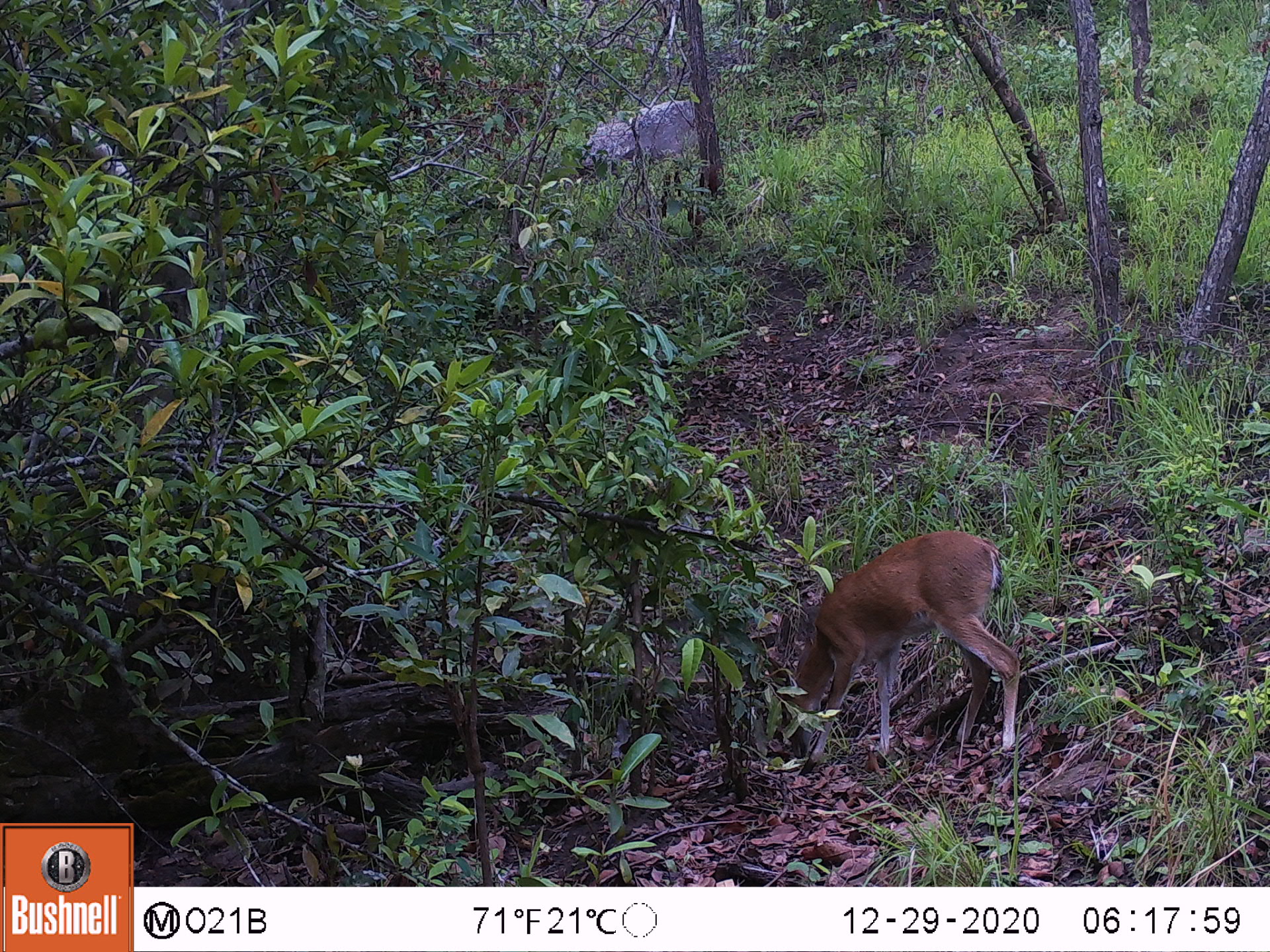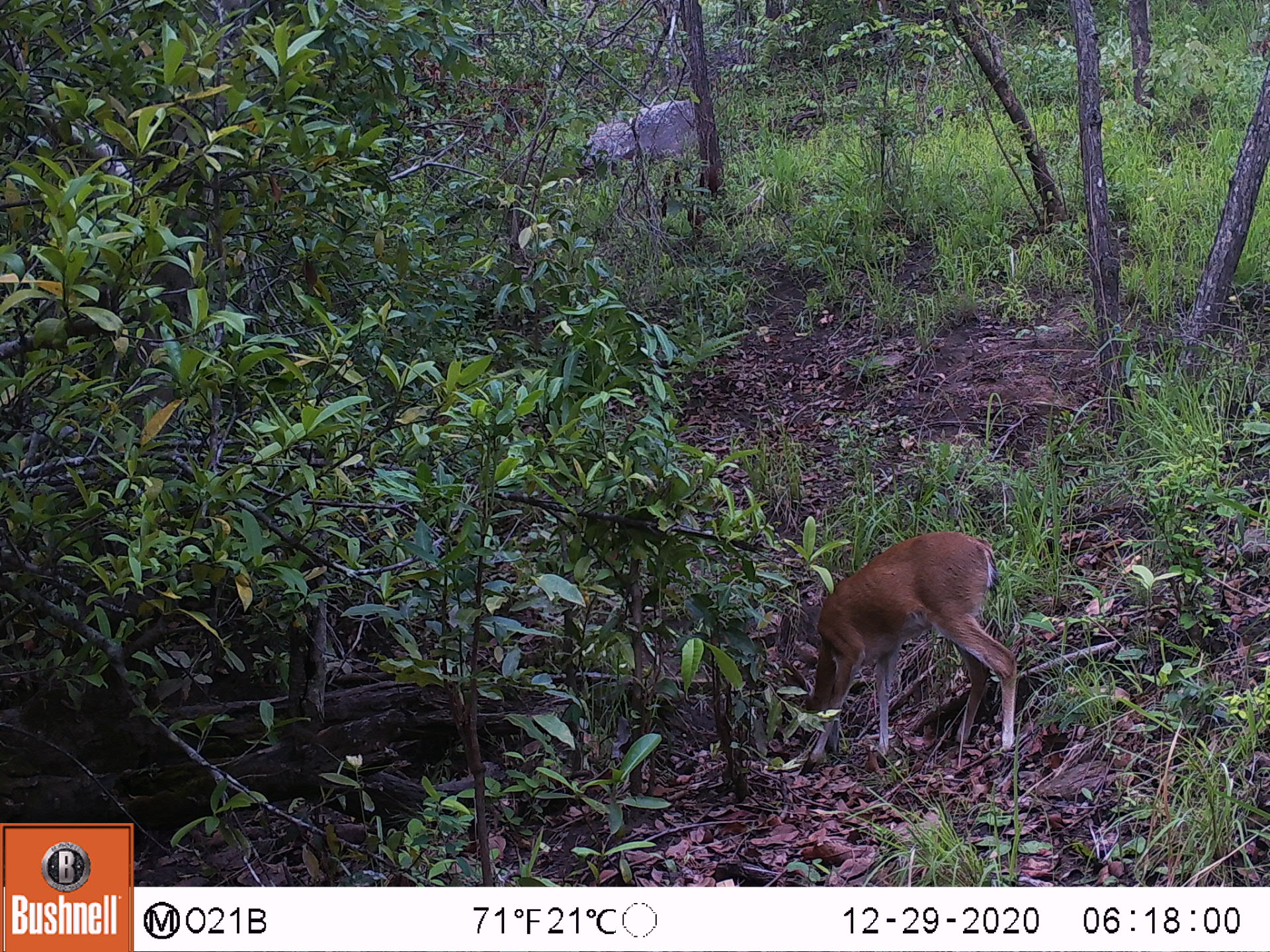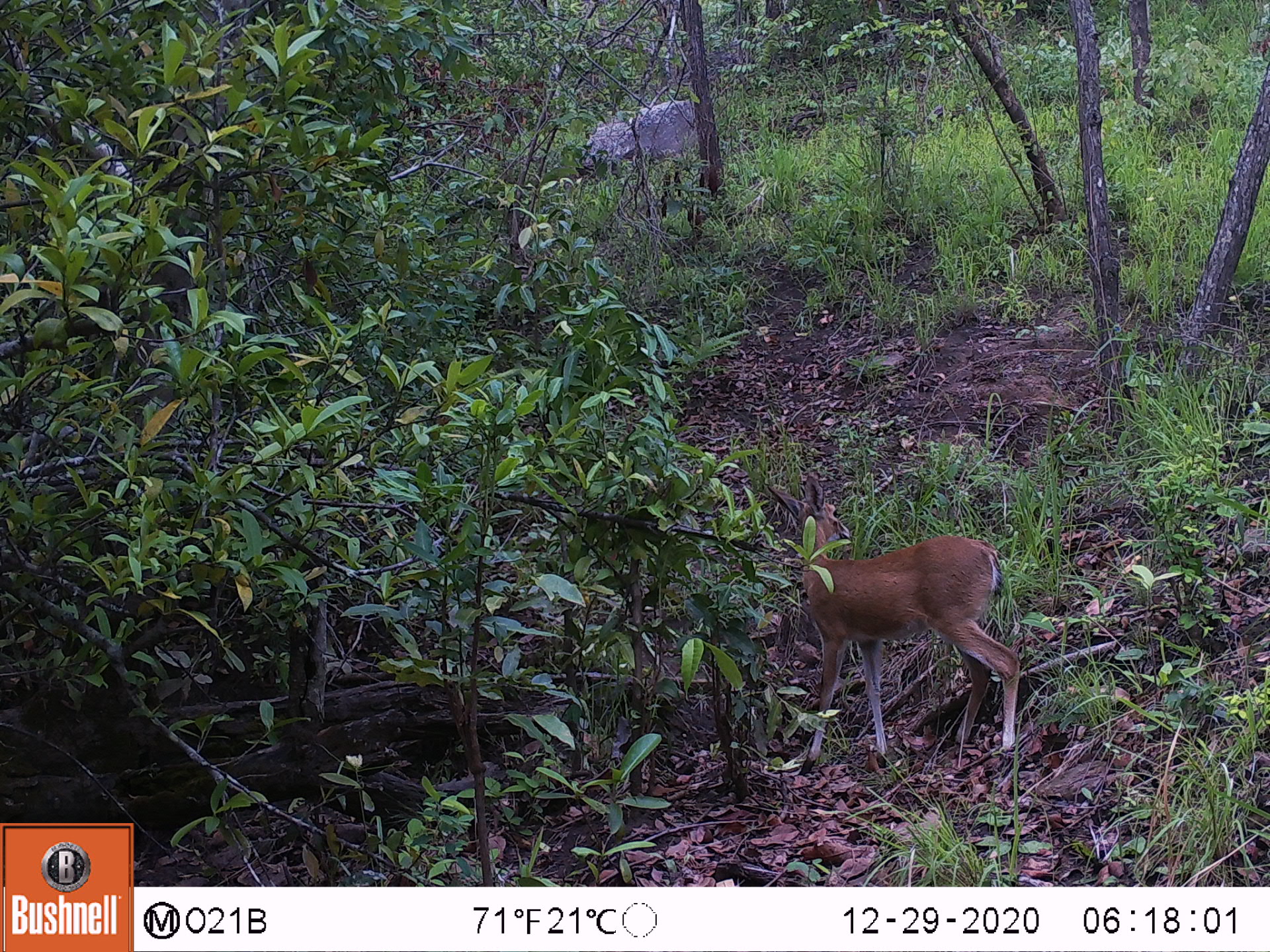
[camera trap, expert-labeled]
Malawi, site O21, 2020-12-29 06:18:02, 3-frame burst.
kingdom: Animalia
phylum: Chordata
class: Mammalia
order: Artiodactyla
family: Bovidae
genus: Sylvicapra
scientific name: Sylvicapra grimmia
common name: common duiker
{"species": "common duiker (Sylvicapra grimmia)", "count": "1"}